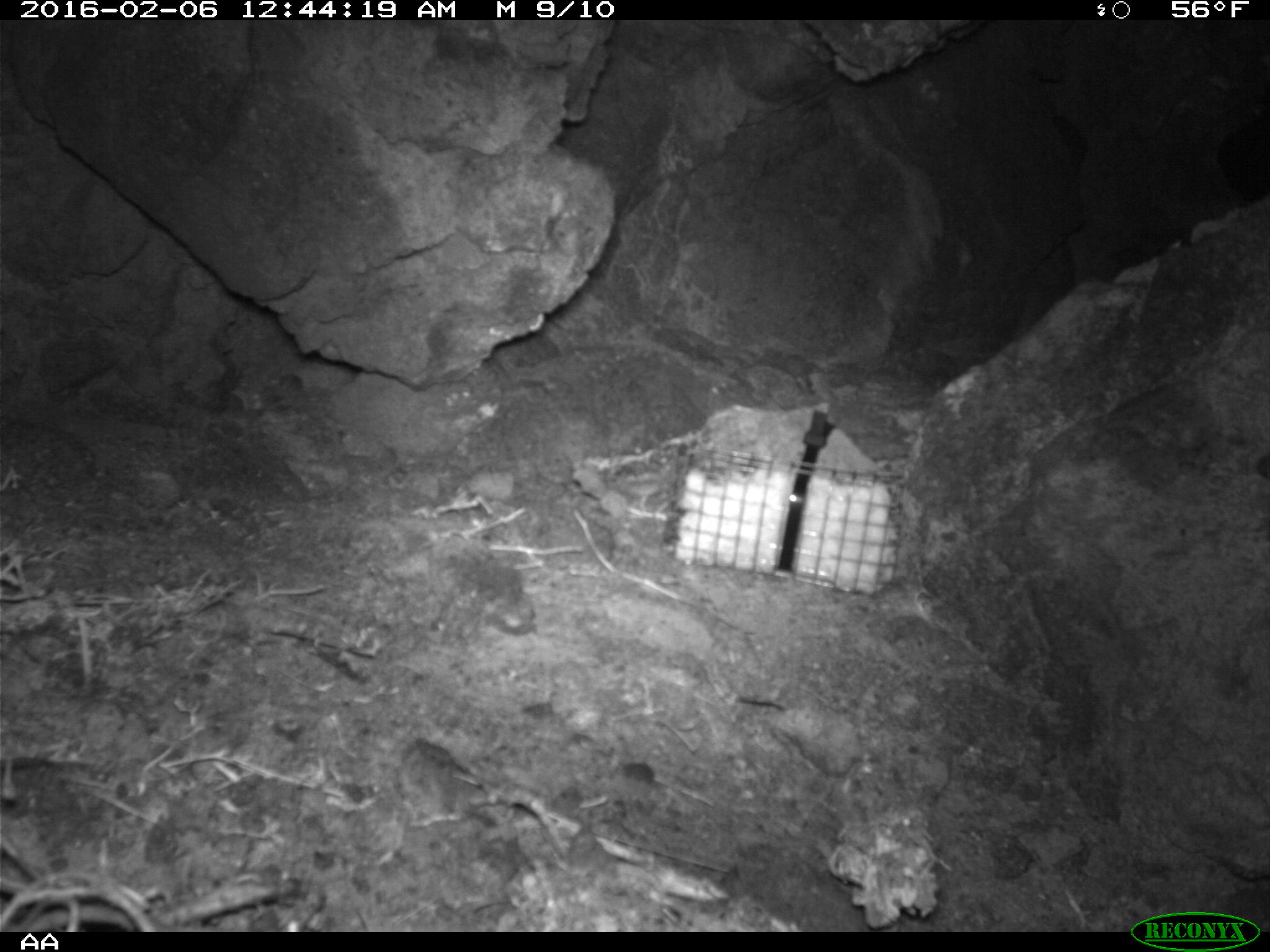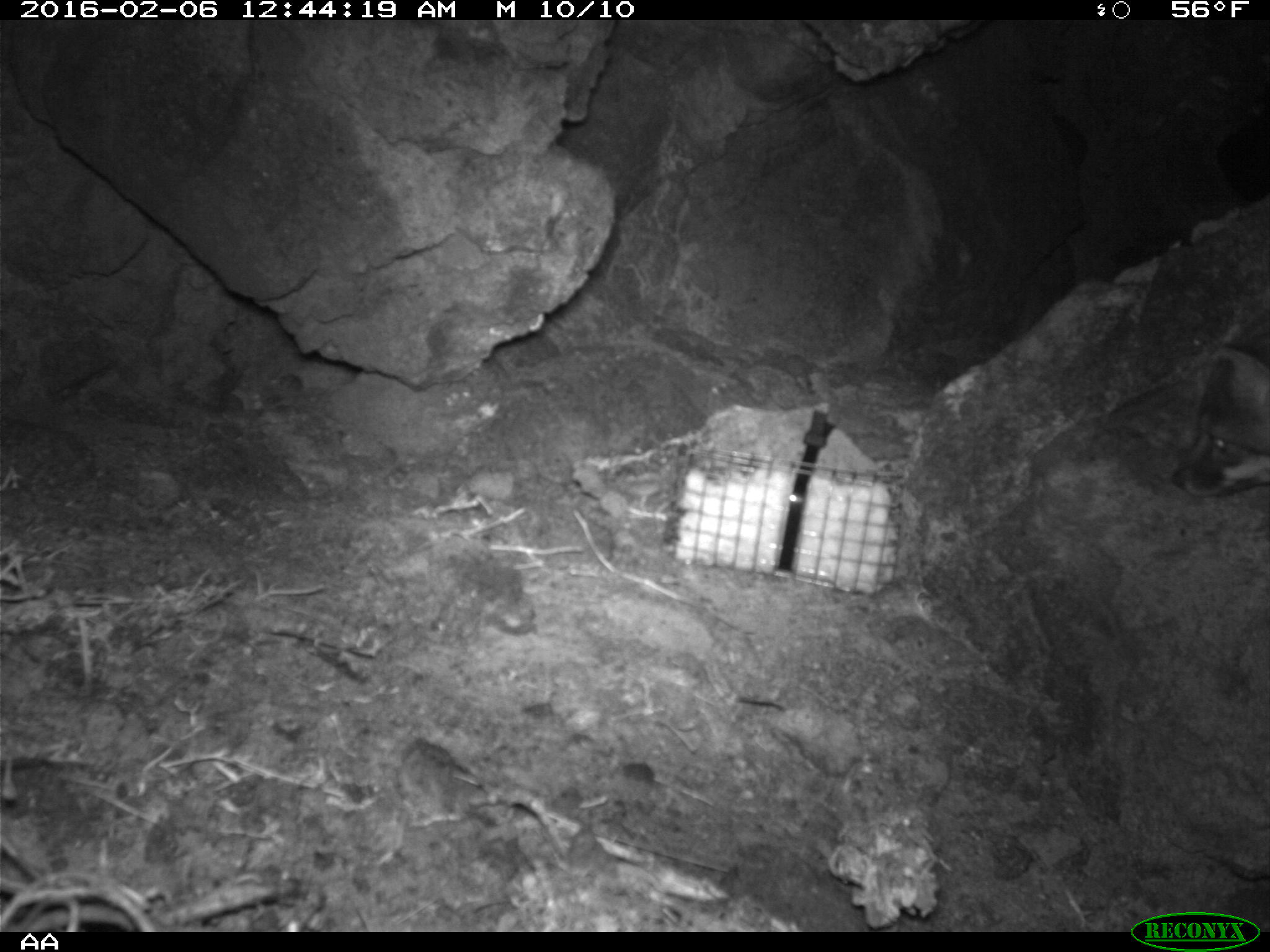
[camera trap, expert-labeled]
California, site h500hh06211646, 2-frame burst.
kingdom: Animalia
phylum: Chordata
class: Mammalia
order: Carnivora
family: Canidae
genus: Urocyon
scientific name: Urocyon littoralis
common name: island fox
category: fox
Fox (island fox) (Urocyon littoralis).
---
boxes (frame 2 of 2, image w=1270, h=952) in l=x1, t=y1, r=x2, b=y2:
fox: l=1171, t=345, r=1269, b=498